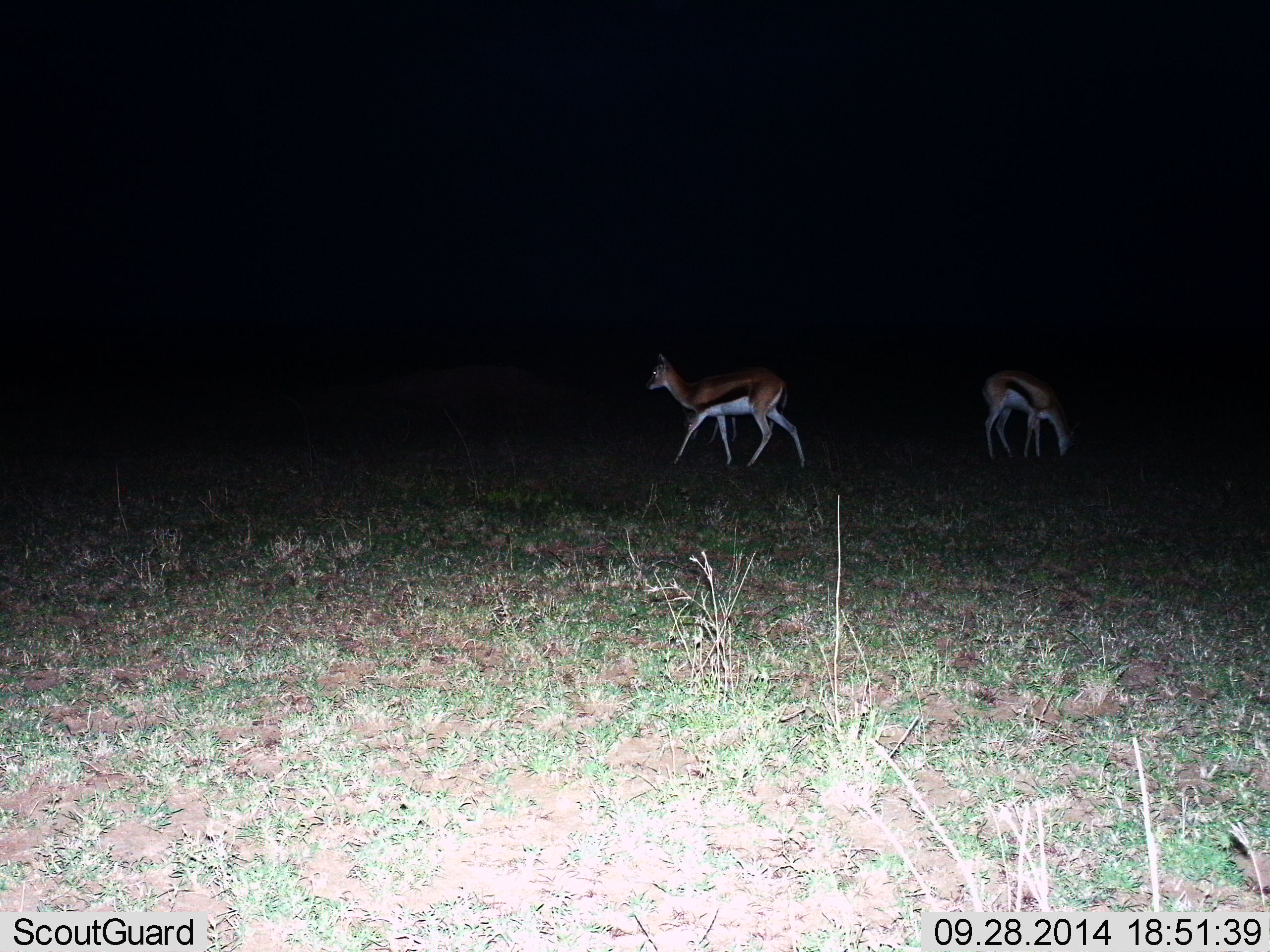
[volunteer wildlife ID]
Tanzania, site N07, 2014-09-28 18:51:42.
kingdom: Animalia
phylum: Chordata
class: Mammalia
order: Artiodactyla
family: Bovidae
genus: Eudorcas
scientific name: Eudorcas thomsonii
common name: thomson's gazelle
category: gazellethomsons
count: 2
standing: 70%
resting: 0%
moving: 50%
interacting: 0%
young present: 0%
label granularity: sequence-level